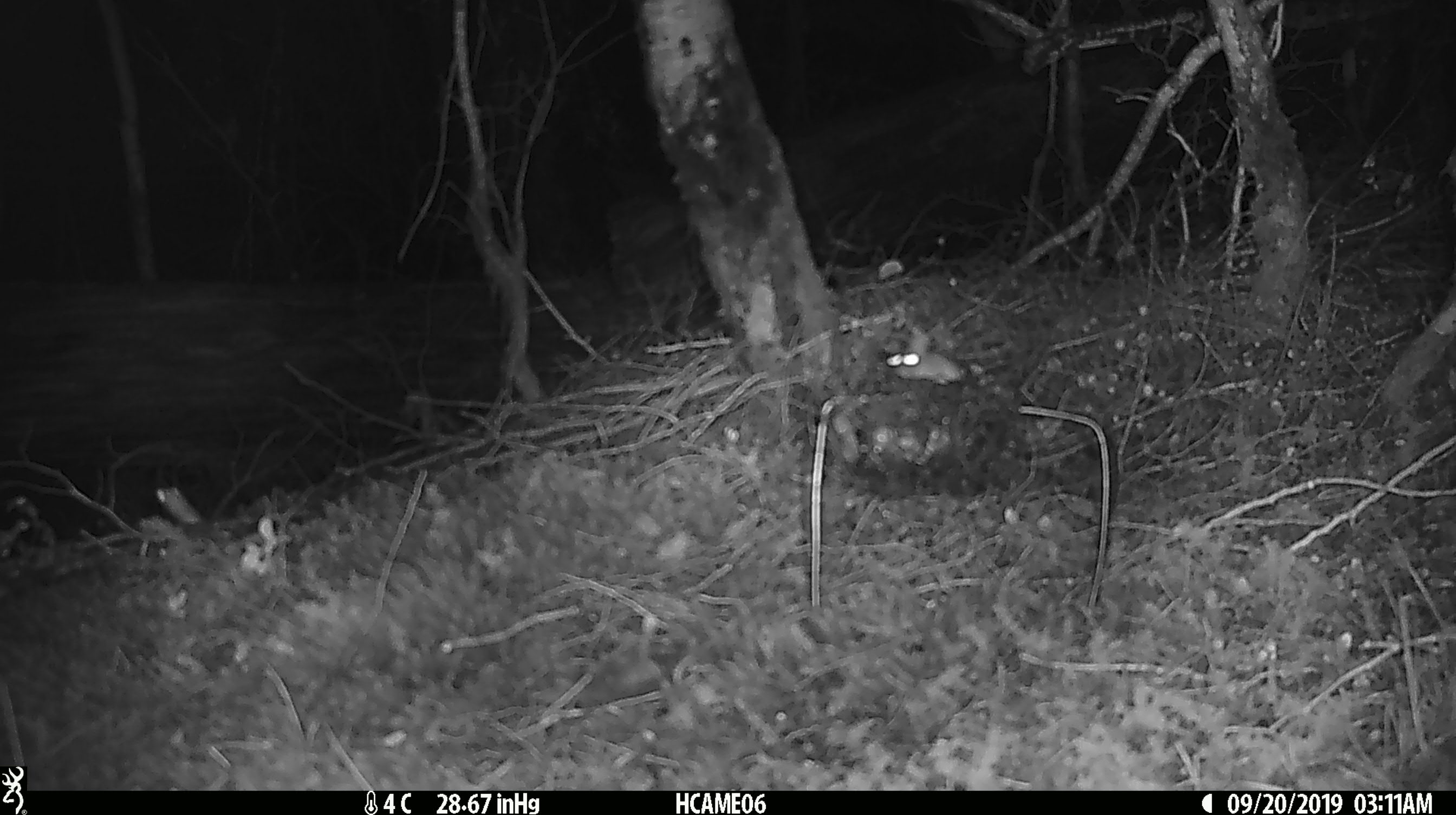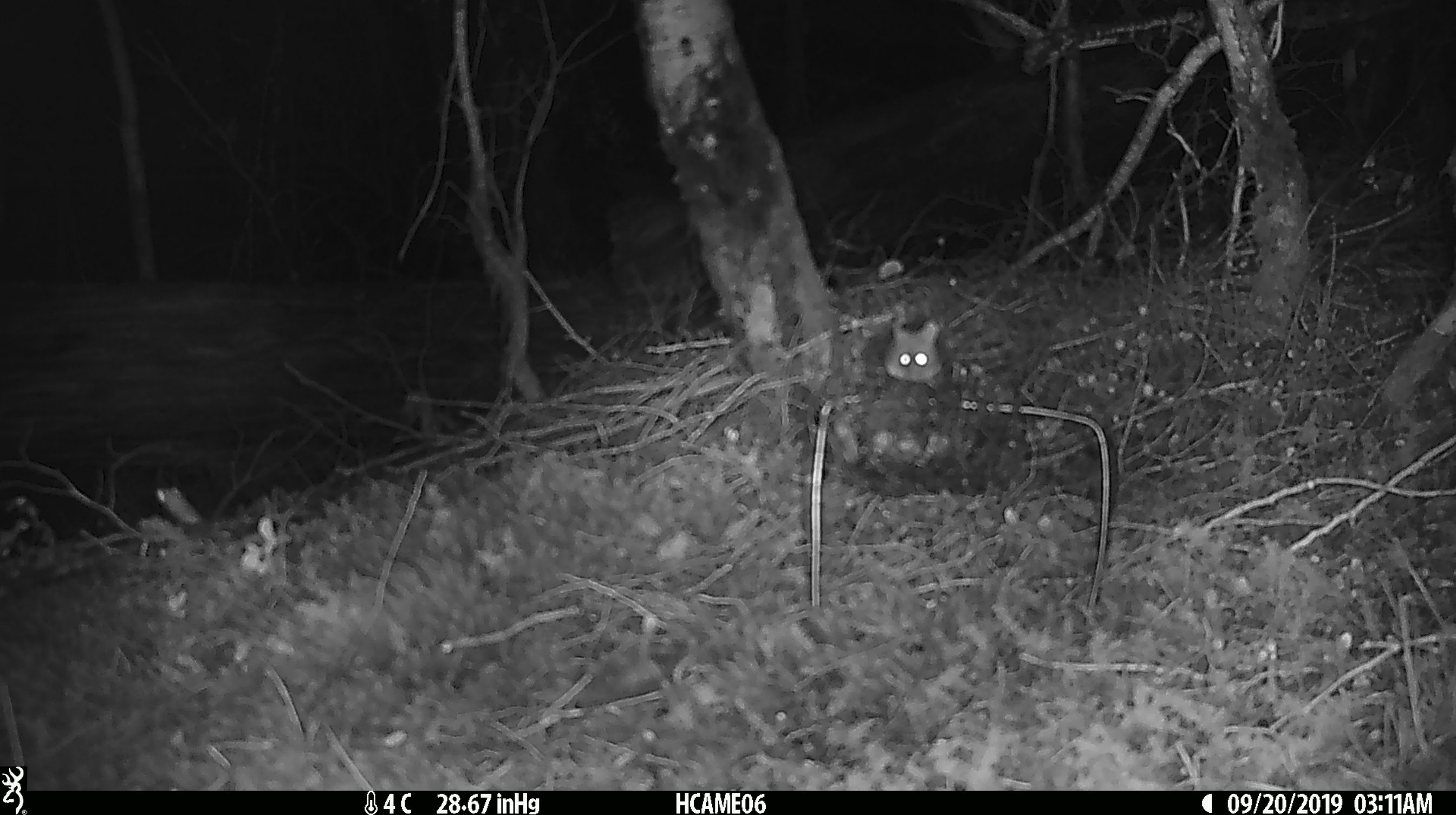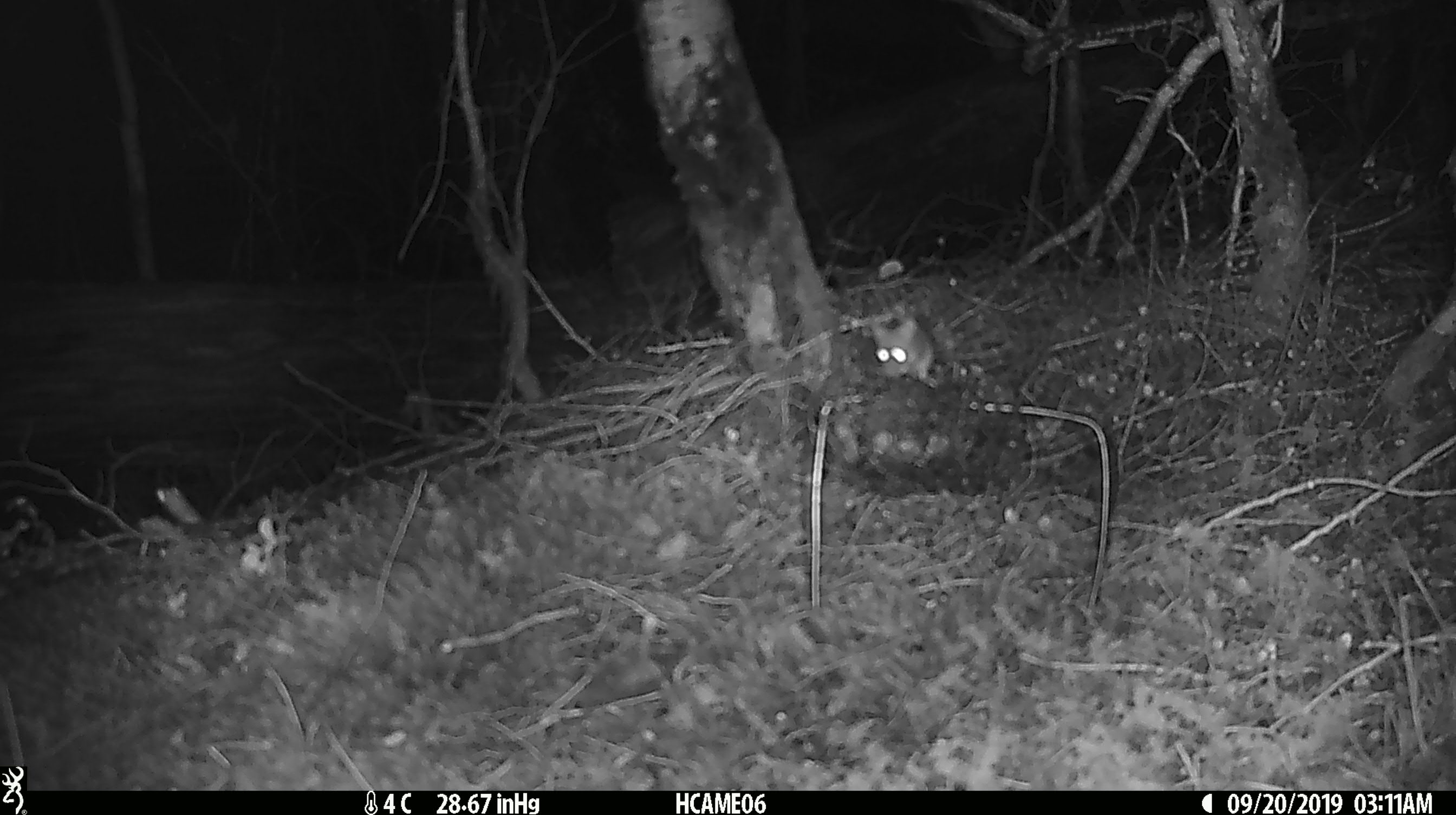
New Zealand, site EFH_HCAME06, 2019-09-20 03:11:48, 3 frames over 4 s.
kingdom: Animalia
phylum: Chordata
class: Mammalia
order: Rodentia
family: Muridae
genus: Mus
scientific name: Mus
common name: mouse